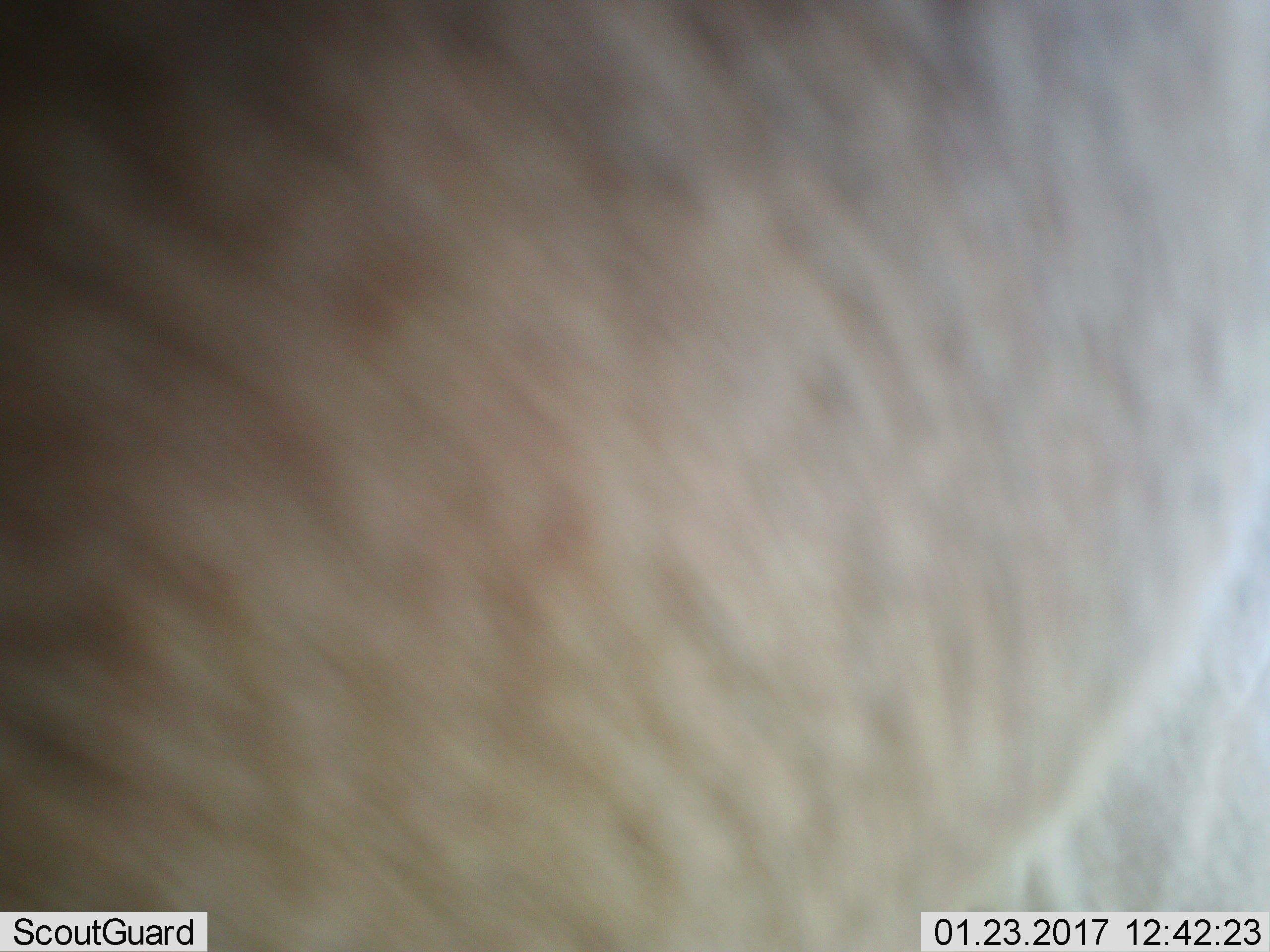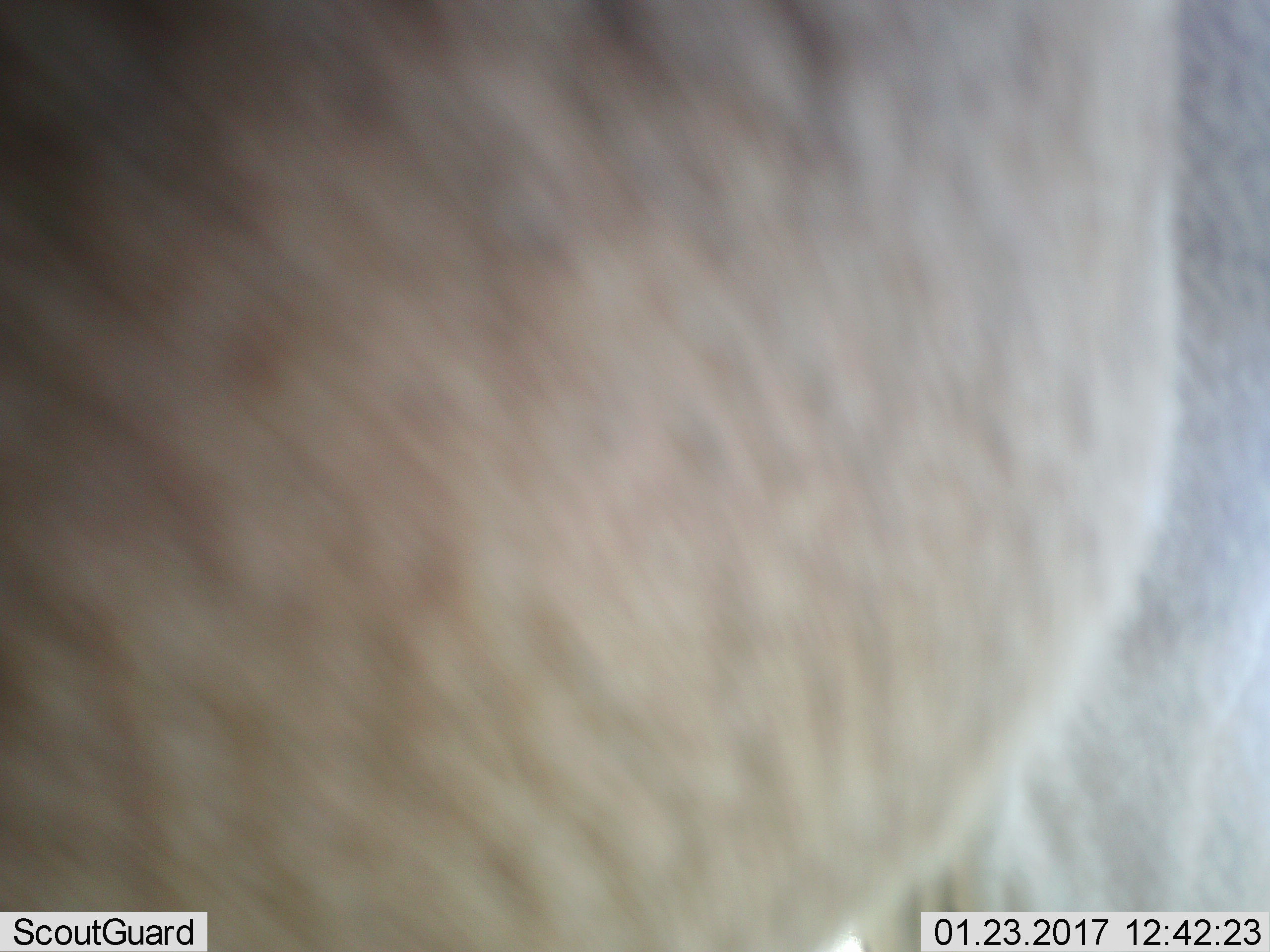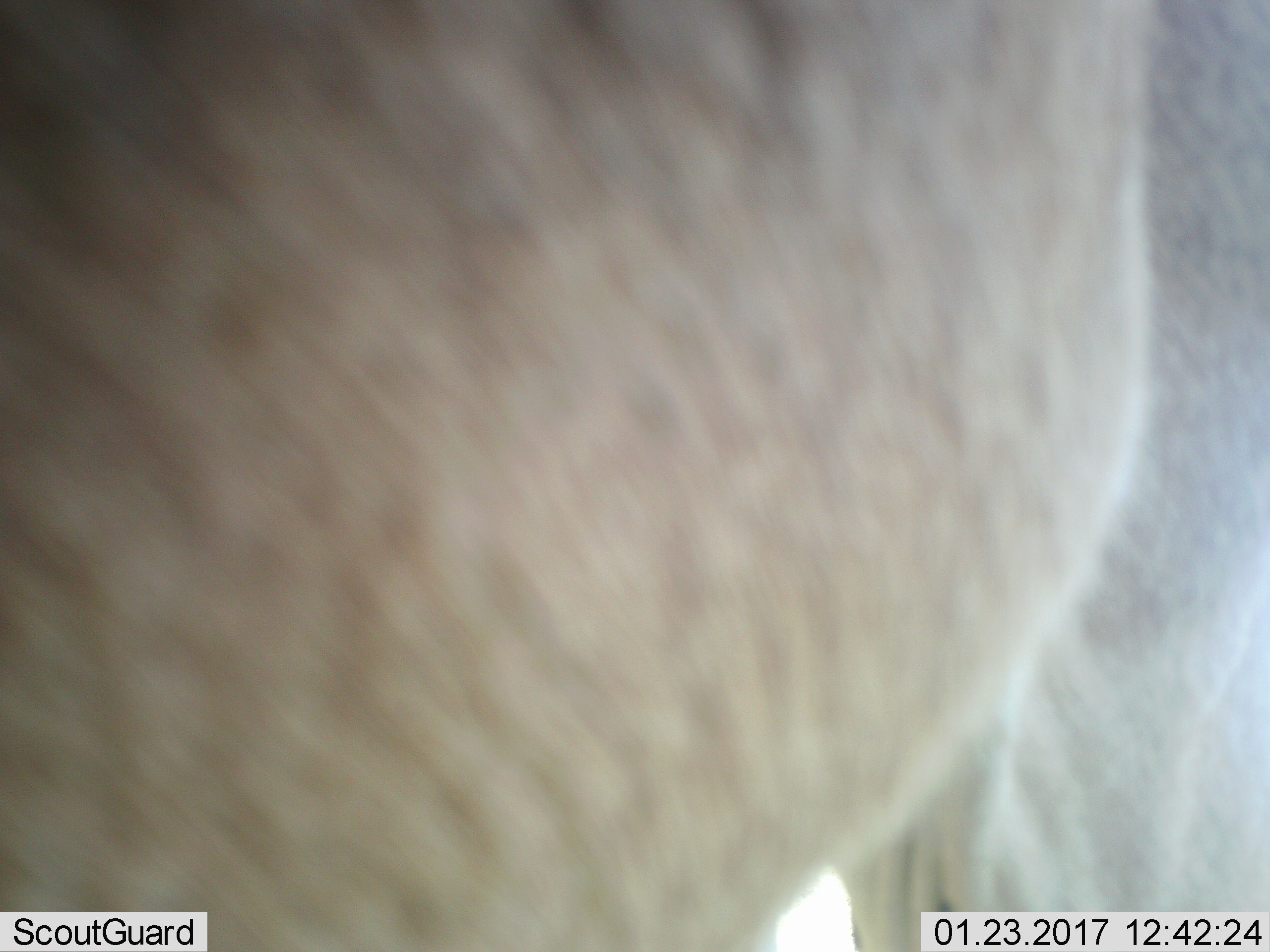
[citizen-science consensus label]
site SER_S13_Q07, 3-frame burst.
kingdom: Animalia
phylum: Chordata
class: Mammalia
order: Artiodactyla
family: Bovidae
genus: Connochaetes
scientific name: Connochaetes taurinus taurinus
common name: blue wildebeest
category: wildebeestblue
Wildebeestblue (blue wildebeest) (Connochaetes taurinus taurinus), count 1. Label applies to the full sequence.